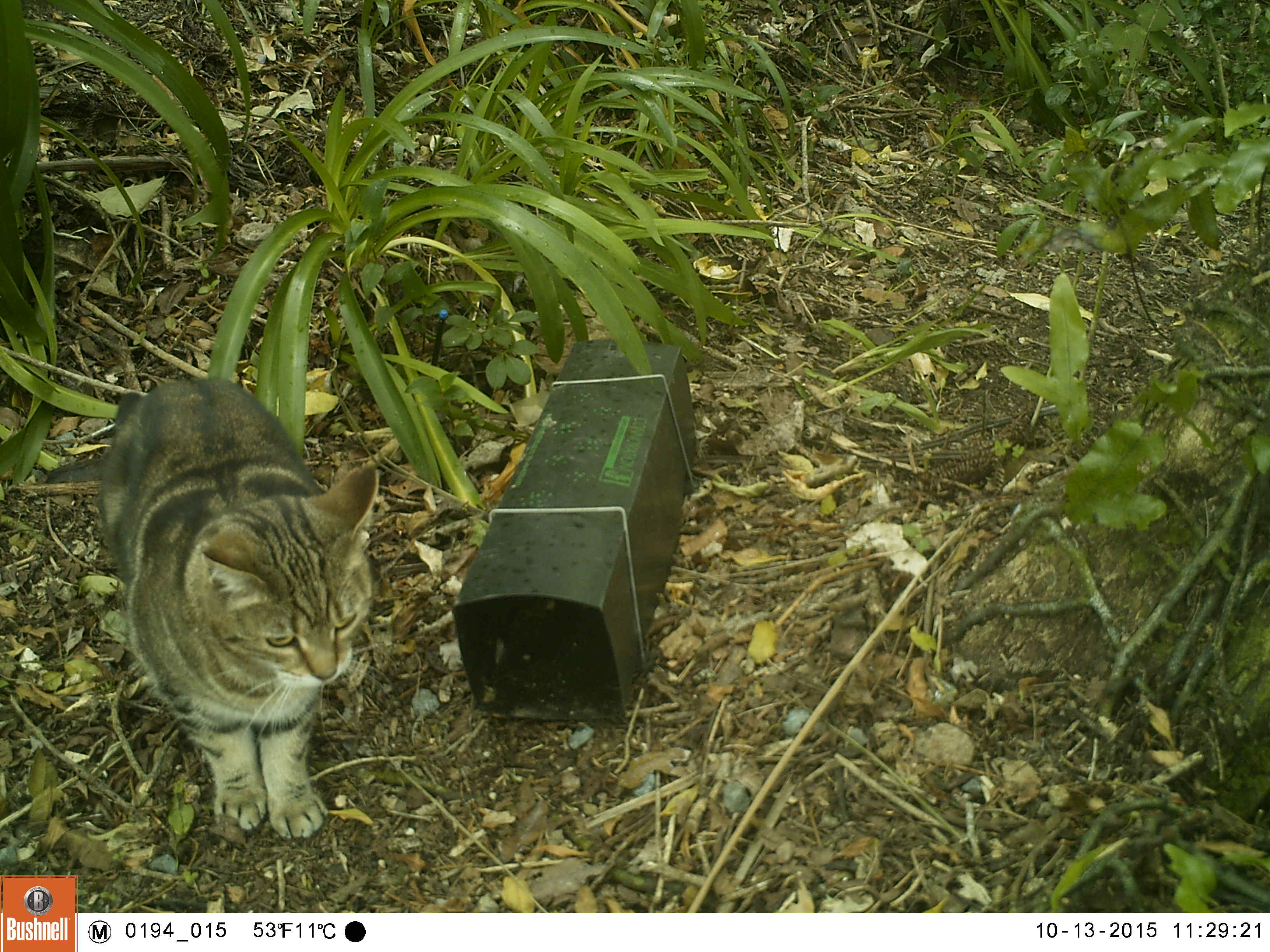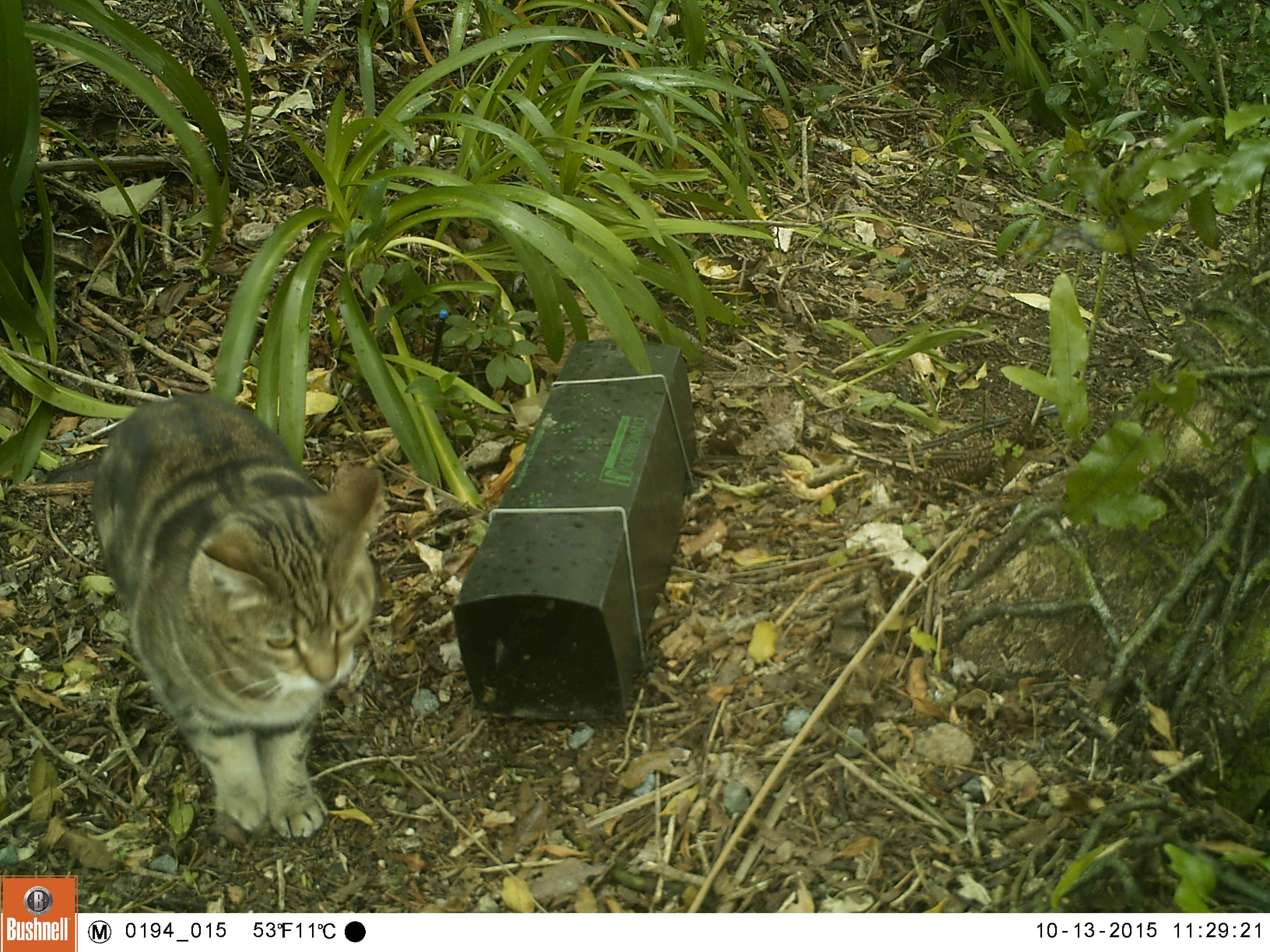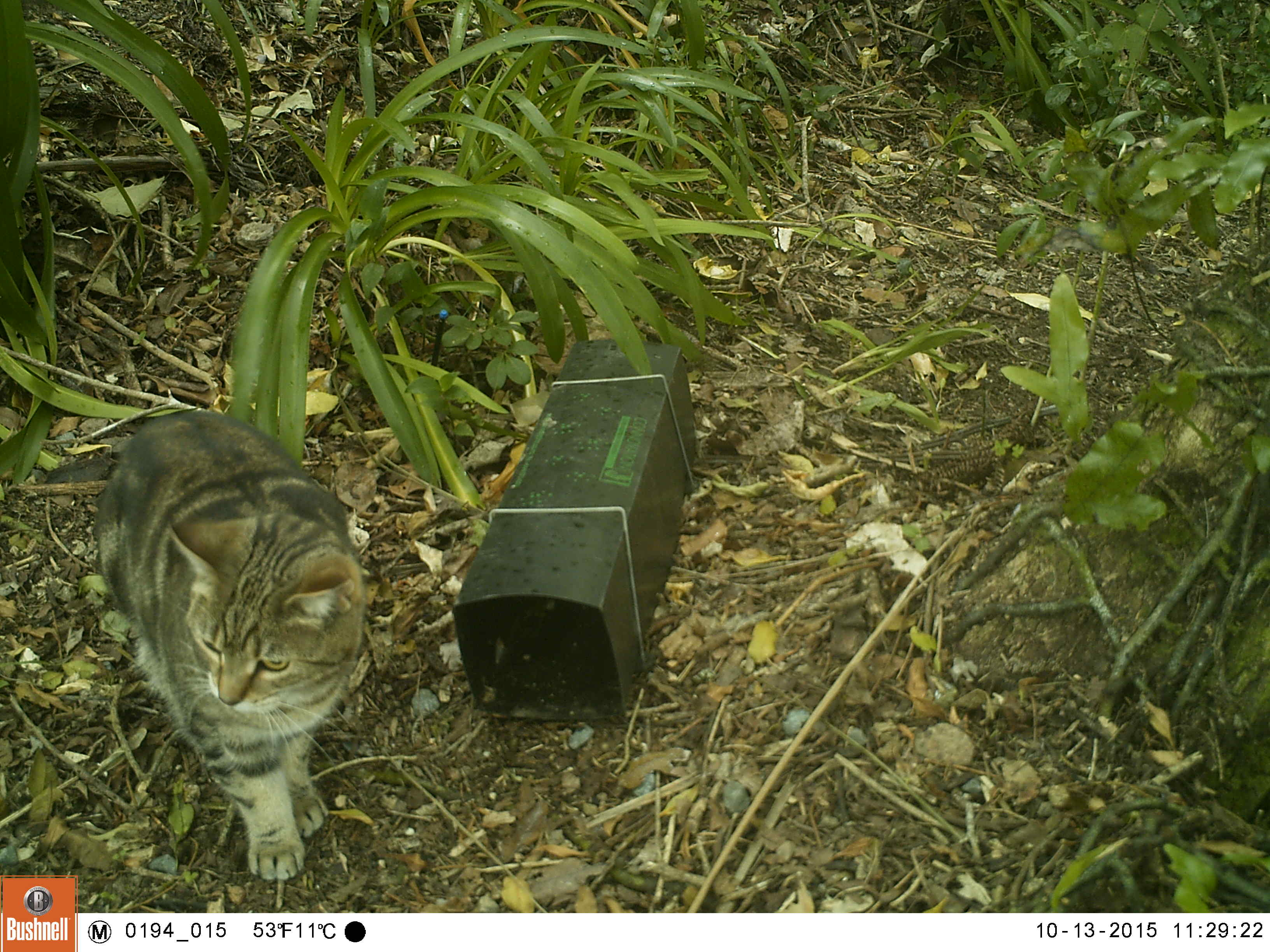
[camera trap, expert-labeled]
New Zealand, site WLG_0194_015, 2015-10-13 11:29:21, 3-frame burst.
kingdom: Animalia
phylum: Chordata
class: Mammalia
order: Carnivora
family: Felidae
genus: Felis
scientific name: Felis catus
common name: domestic cat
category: cat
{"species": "cat (domestic cat) (Felis catus)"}